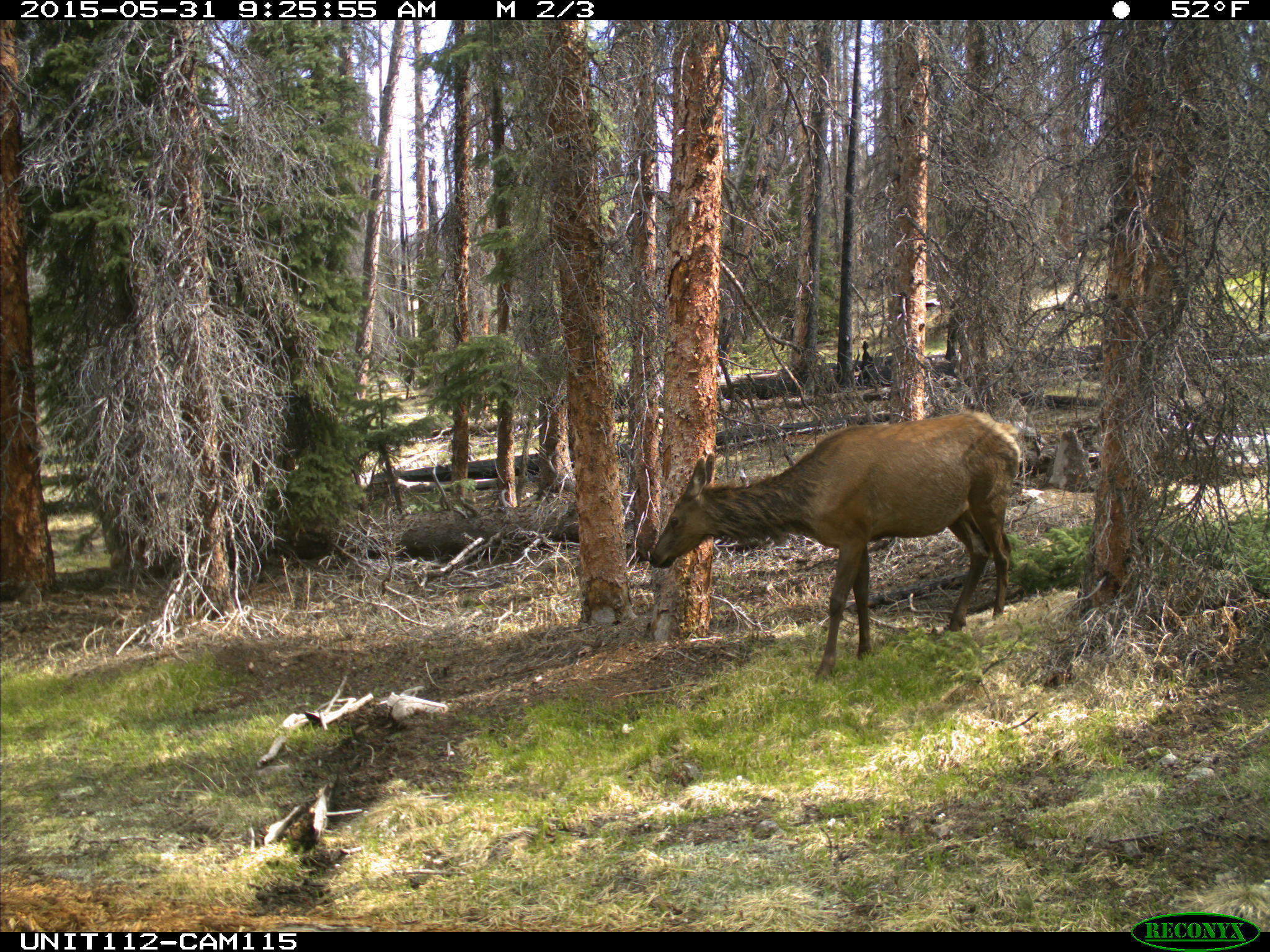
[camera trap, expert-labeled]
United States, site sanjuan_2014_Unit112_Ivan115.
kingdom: Animalia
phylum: Chordata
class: Mammalia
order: Artiodactyla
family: Cervidae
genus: Cervus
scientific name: Cervus elaphus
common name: red deer